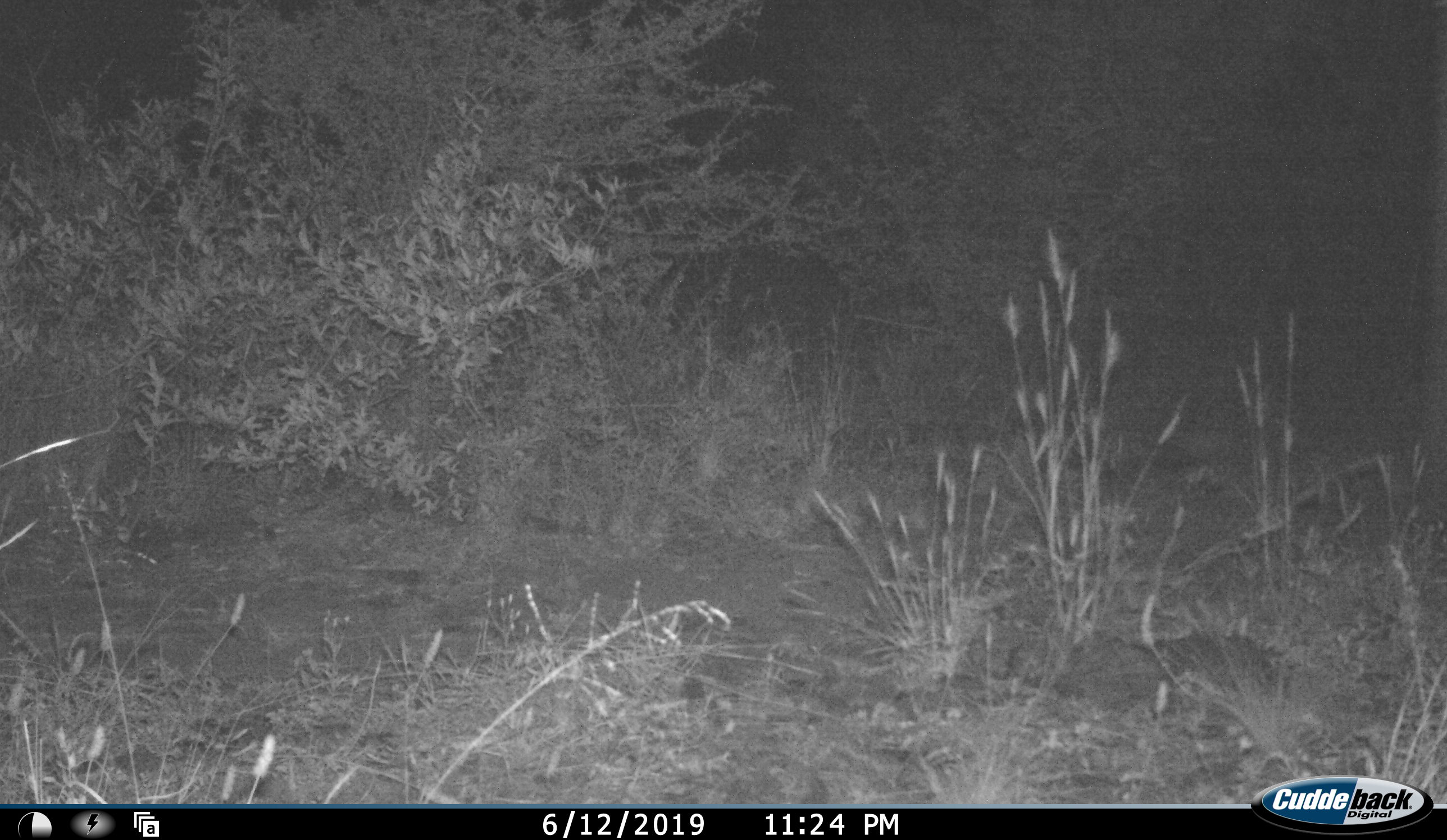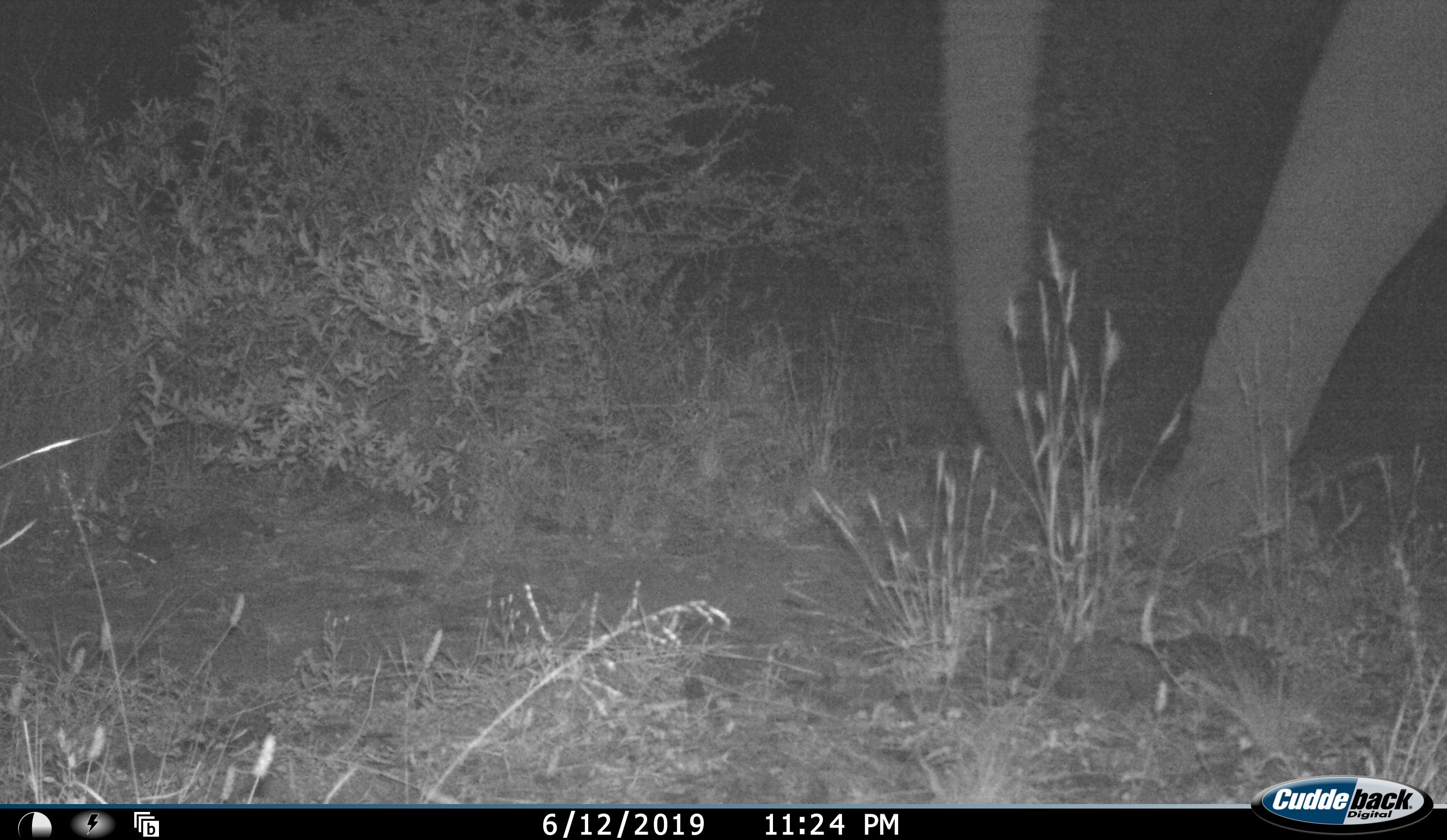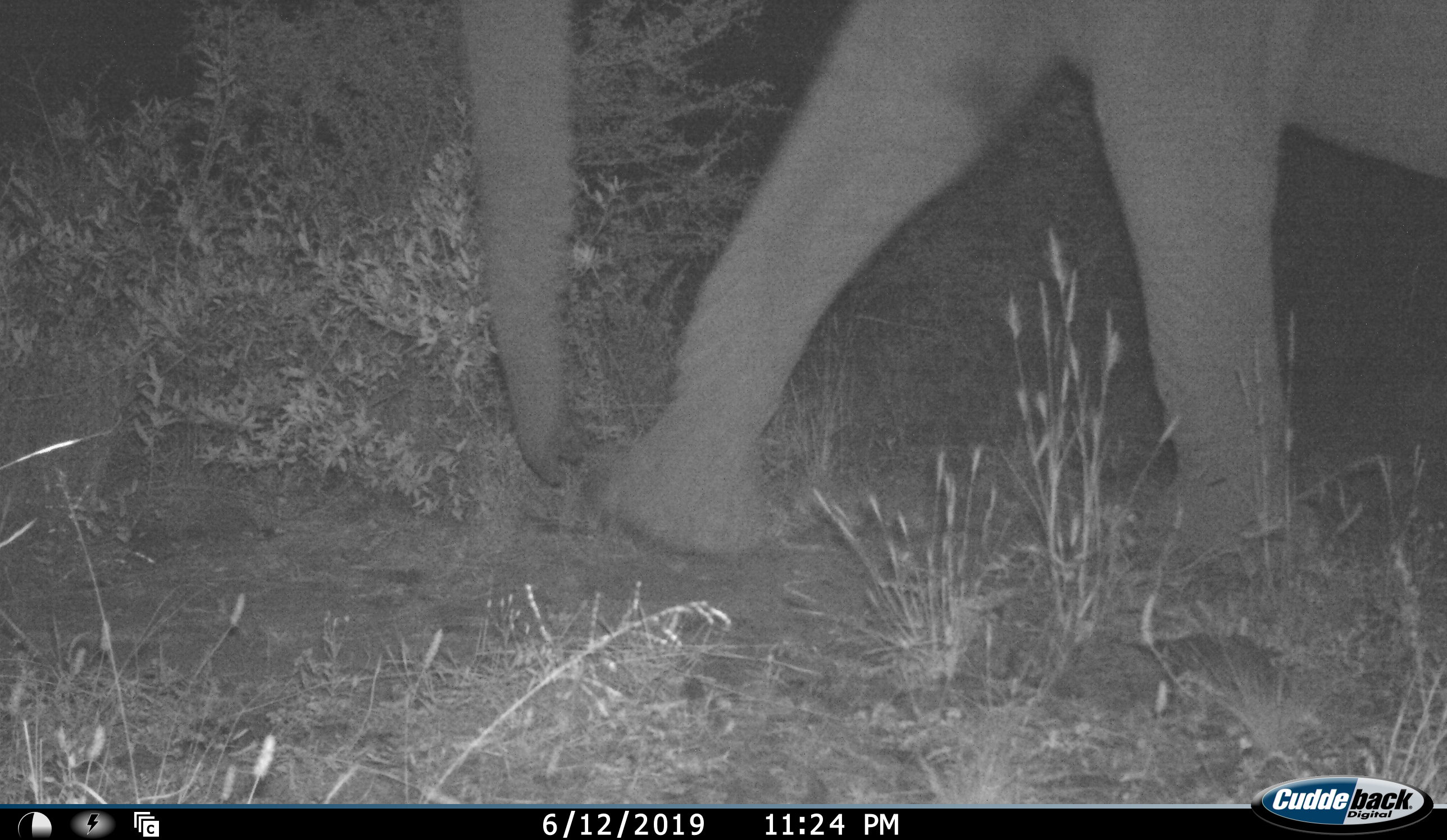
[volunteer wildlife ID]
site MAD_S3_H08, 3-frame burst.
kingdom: Animalia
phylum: Chordata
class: Mammalia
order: Proboscidea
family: Elephantidae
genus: Loxodonta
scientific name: Loxodonta africana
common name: african bush elephant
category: elephant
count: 1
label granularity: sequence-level